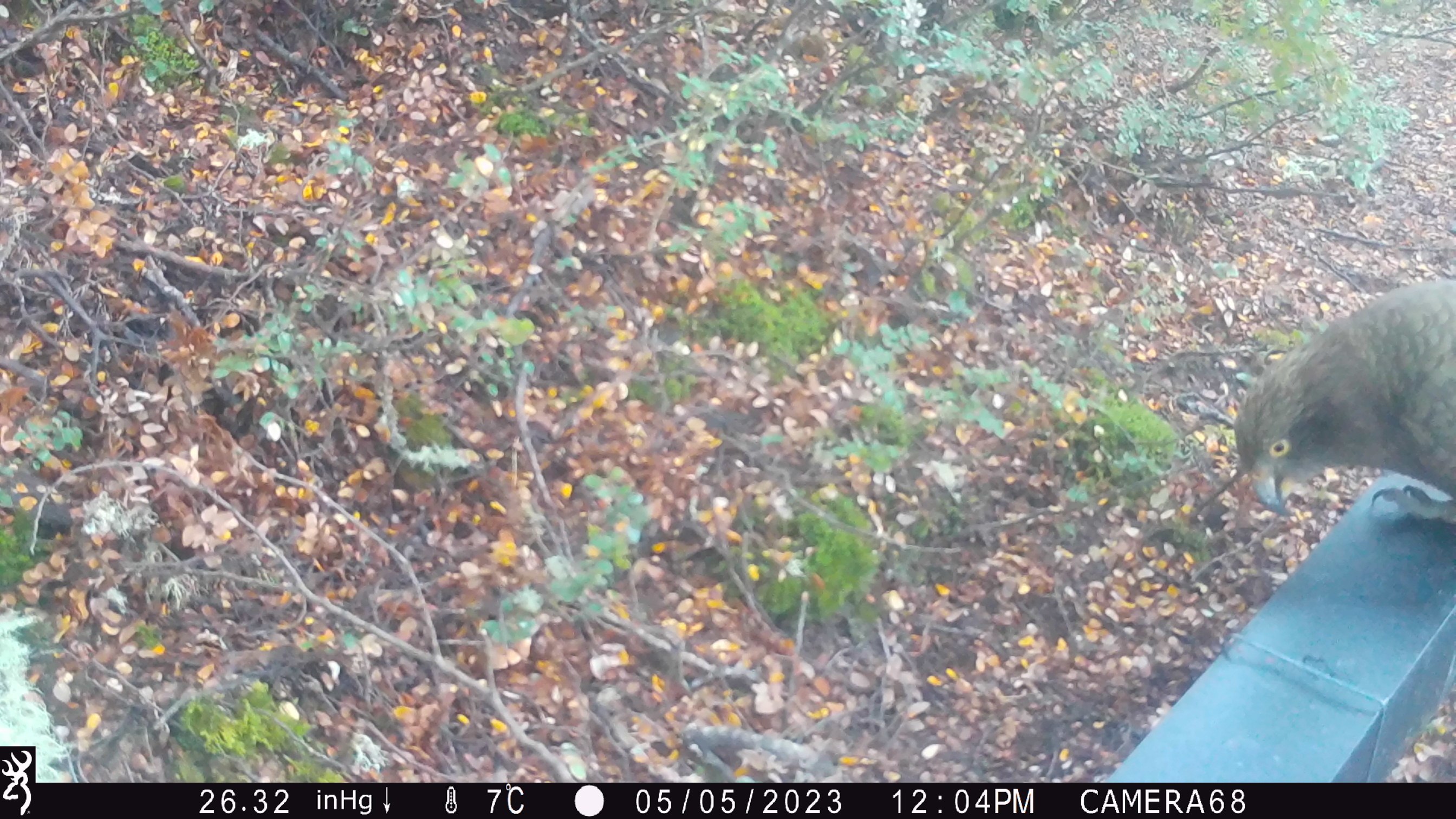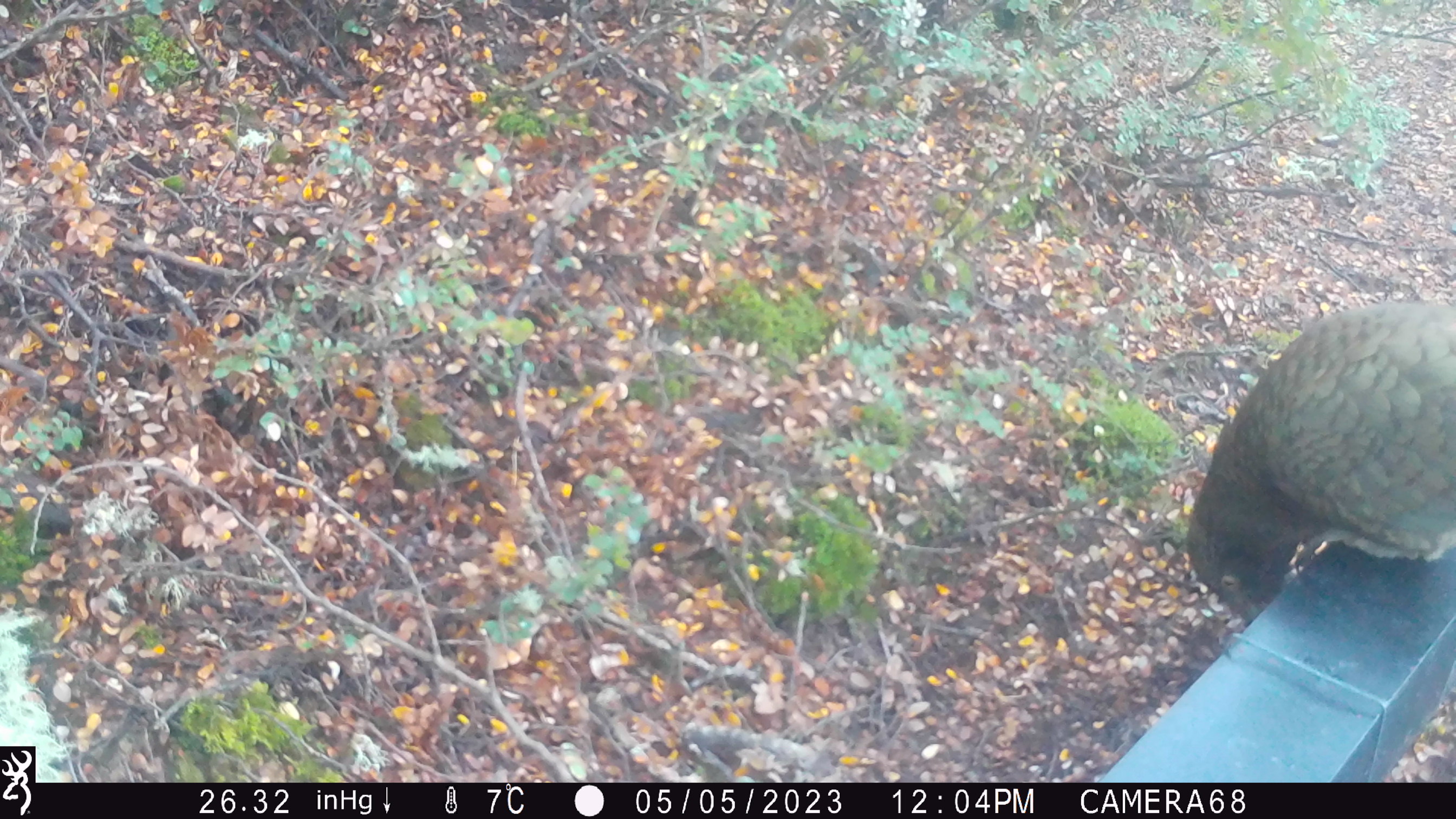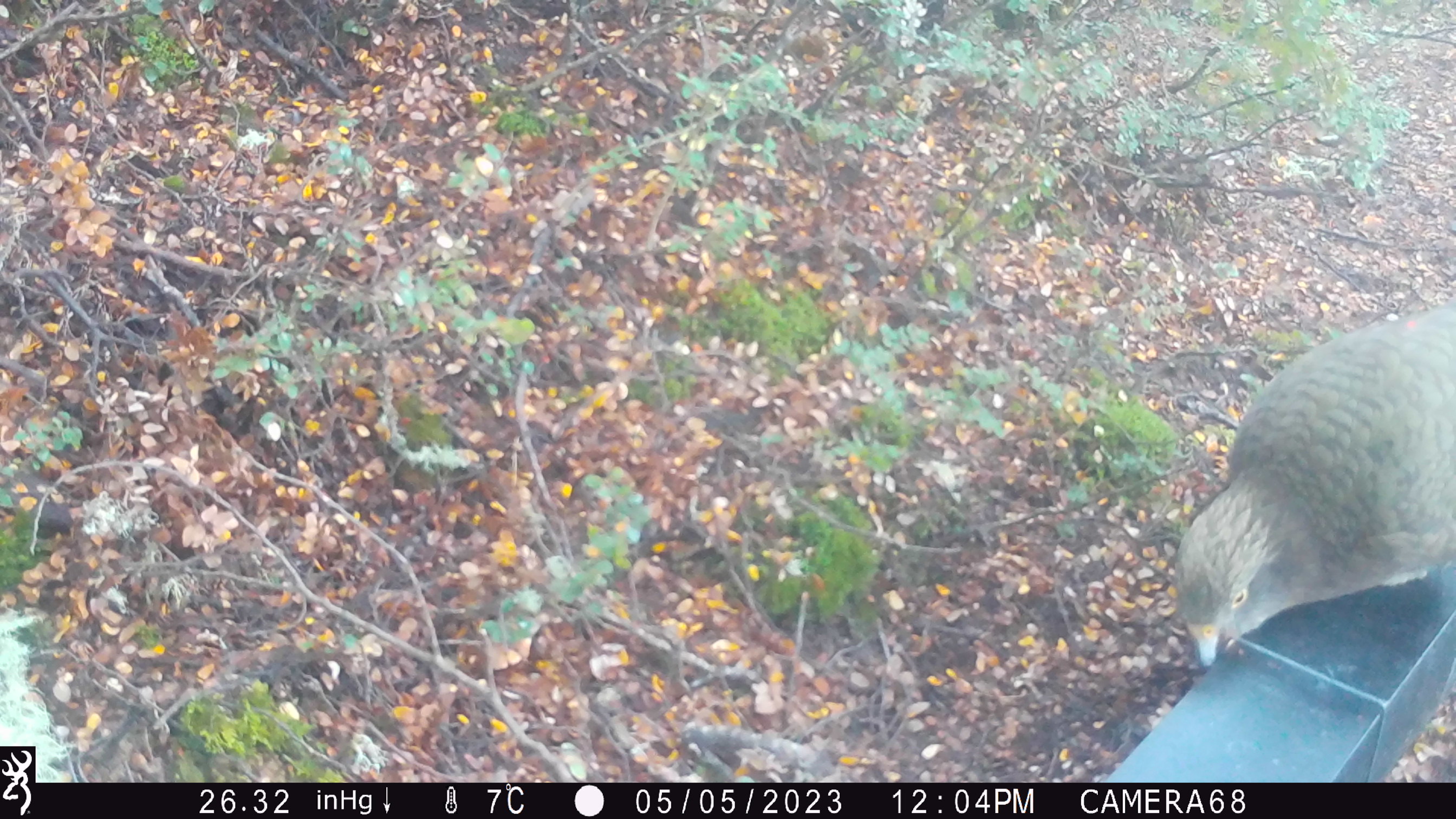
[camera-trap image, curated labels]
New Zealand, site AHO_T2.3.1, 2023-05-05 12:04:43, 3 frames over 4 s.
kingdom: Animalia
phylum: Chordata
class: Aves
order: Psittaciformes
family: Strigopidae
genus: Nestor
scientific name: Nestor notabilis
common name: kea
Kea (Nestor notabilis).